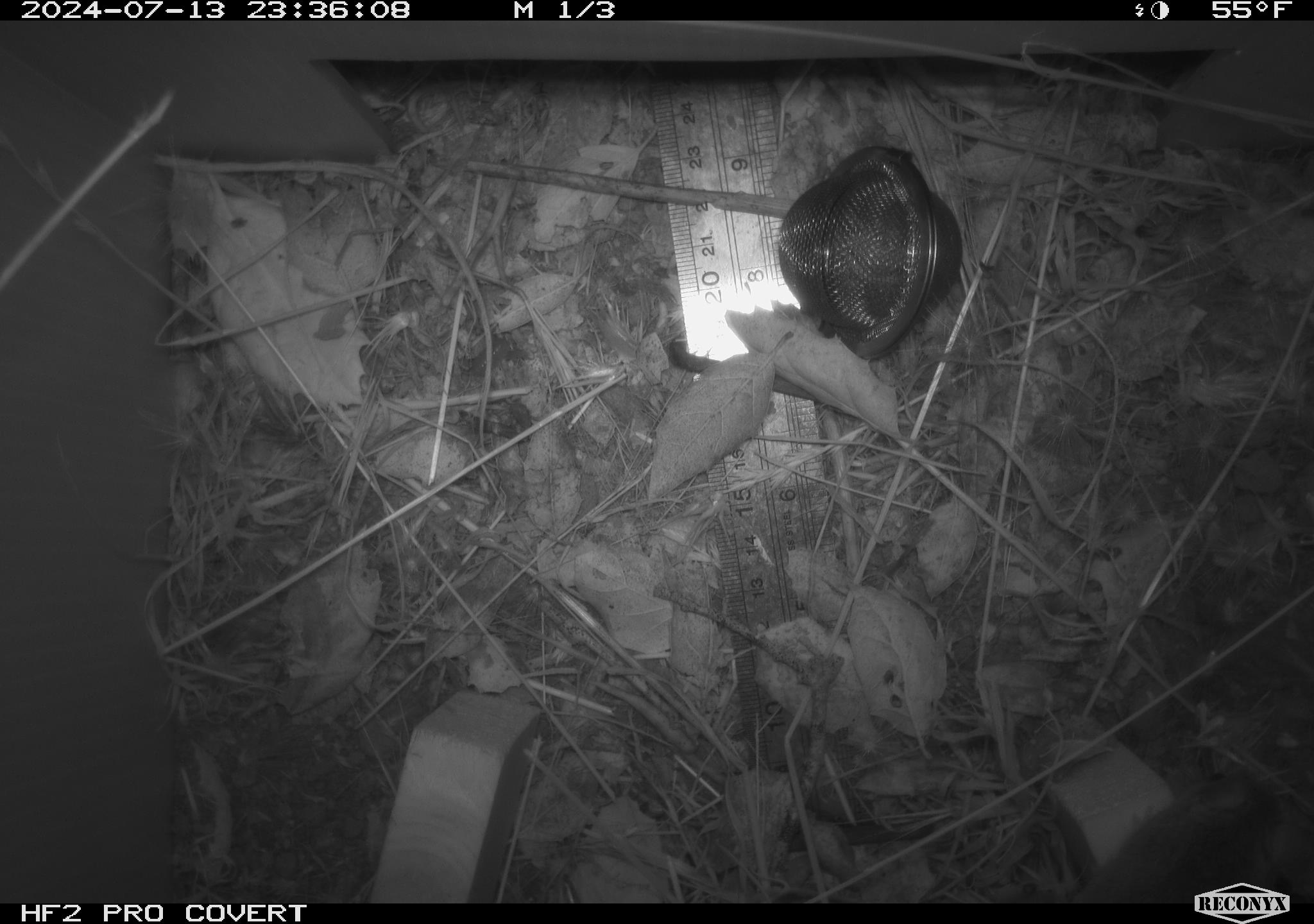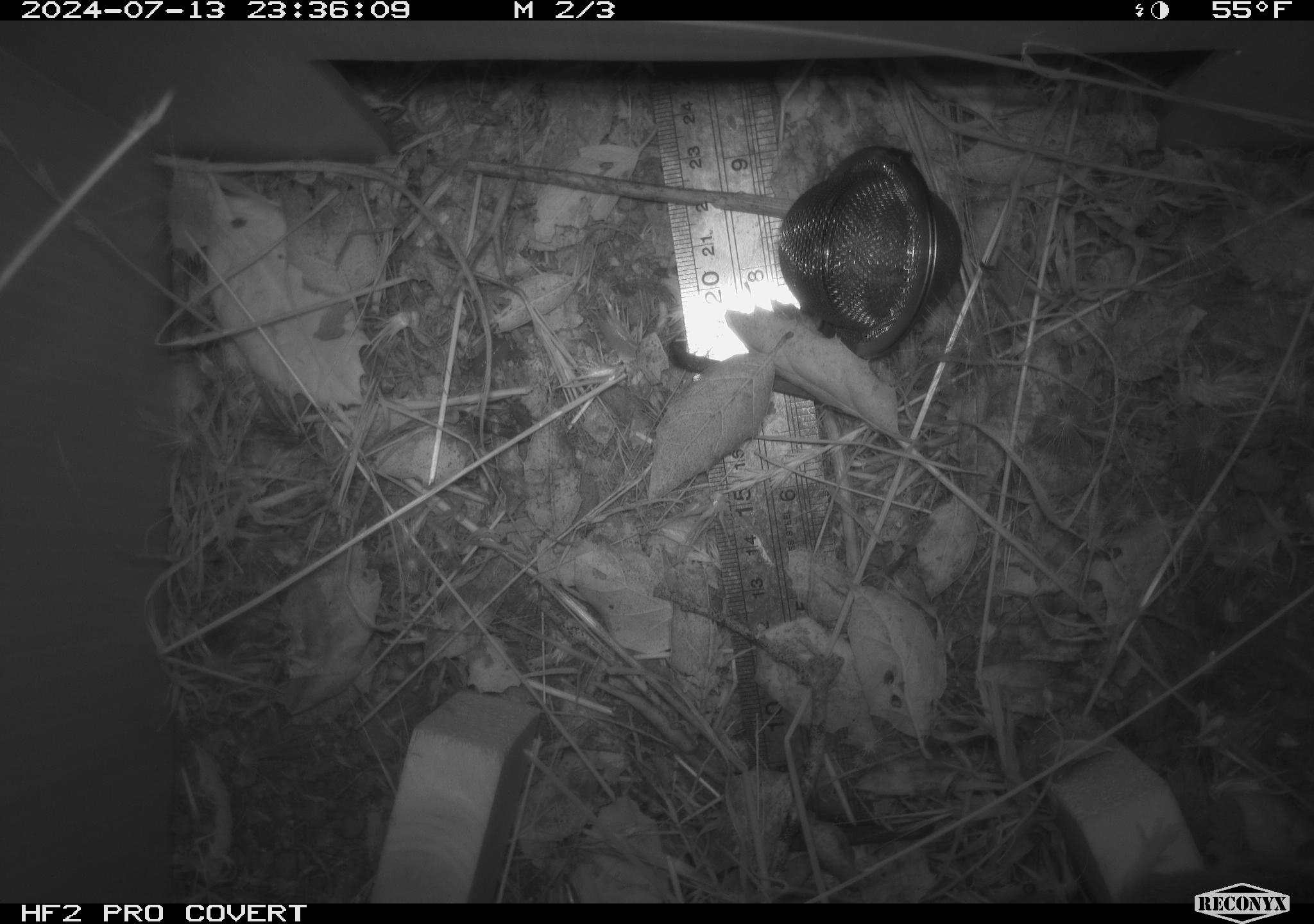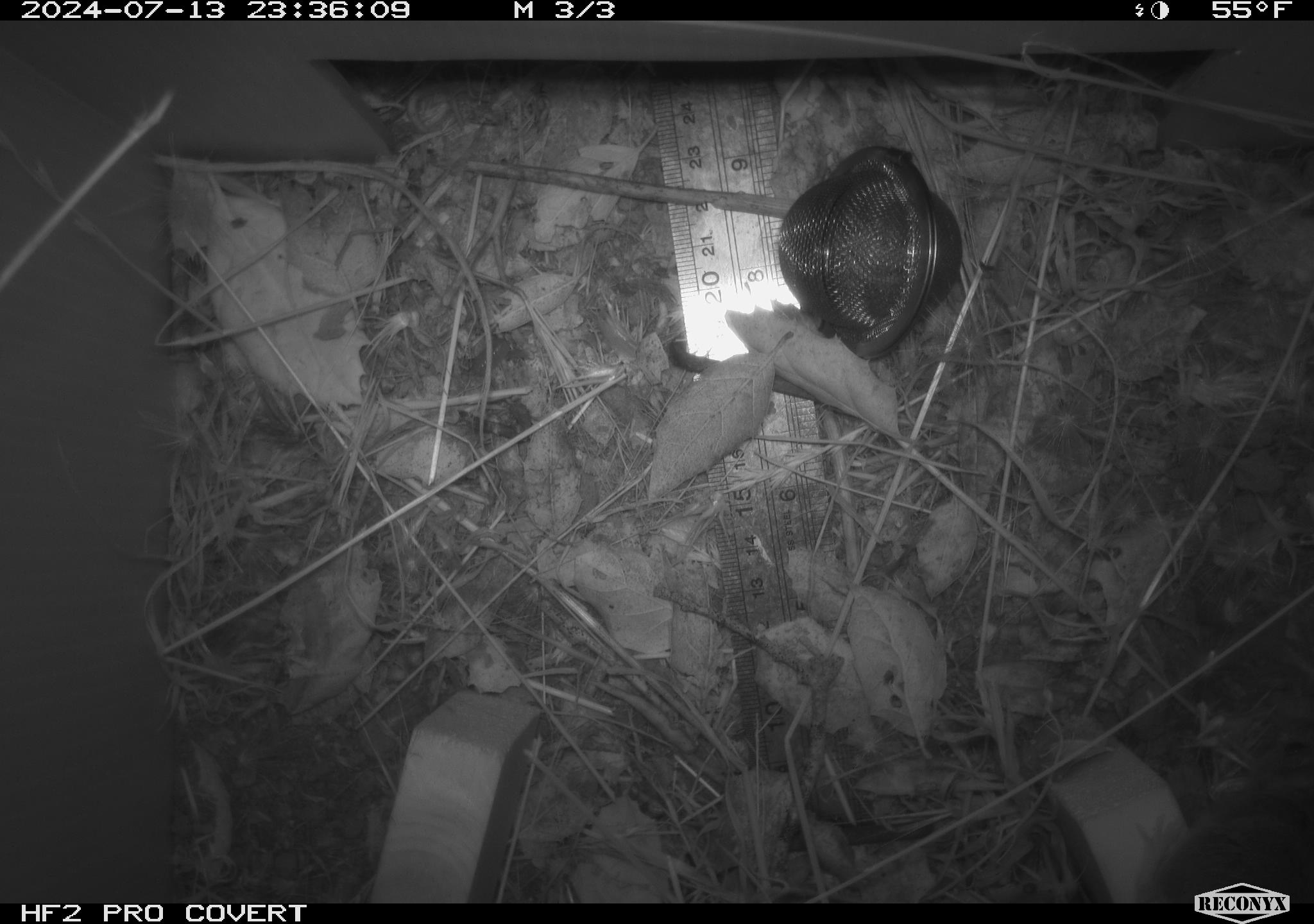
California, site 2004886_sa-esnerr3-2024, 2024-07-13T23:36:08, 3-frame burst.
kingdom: Animalia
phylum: Chordata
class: Mammalia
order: Rodentia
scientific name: Rodentia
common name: rodent